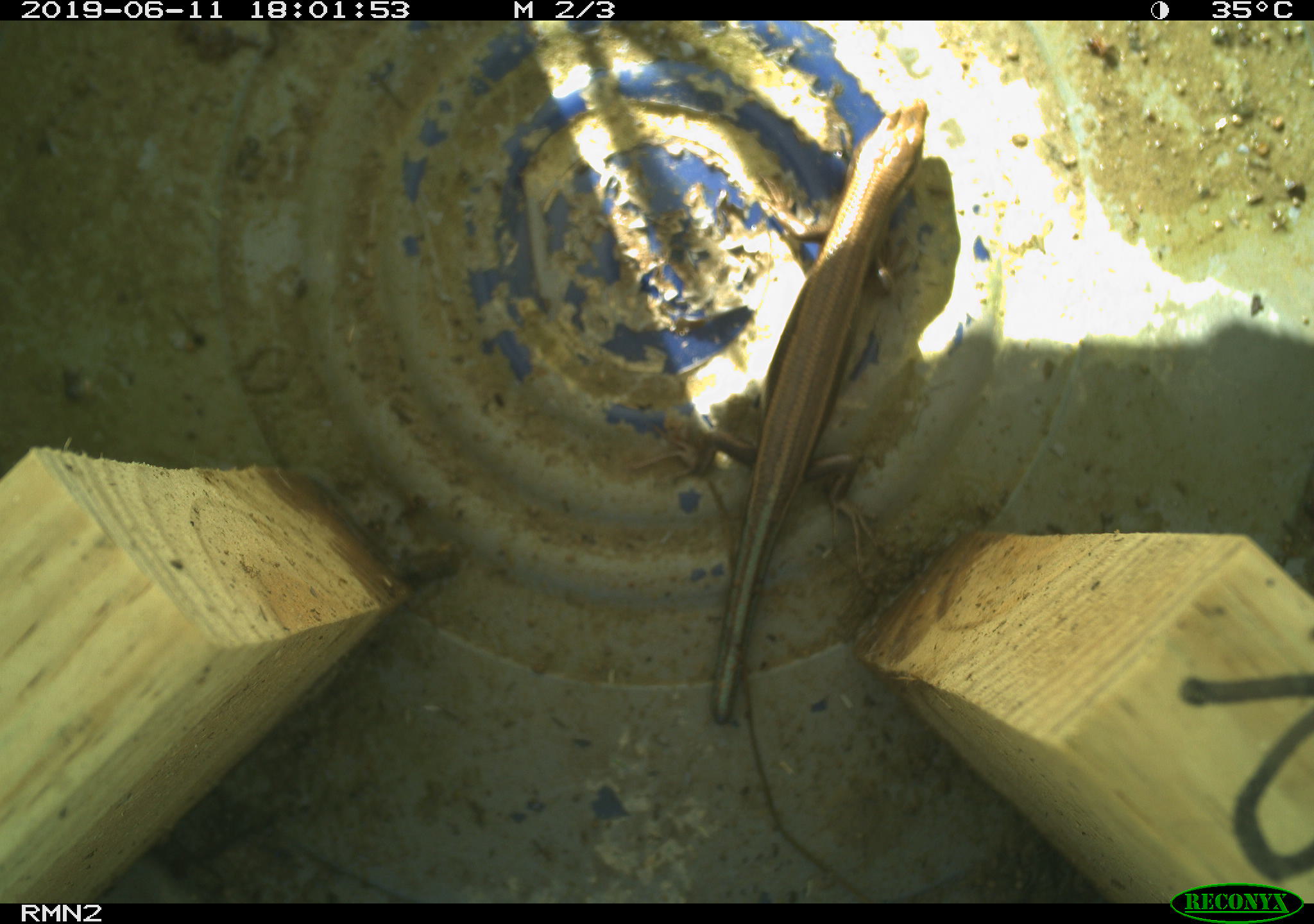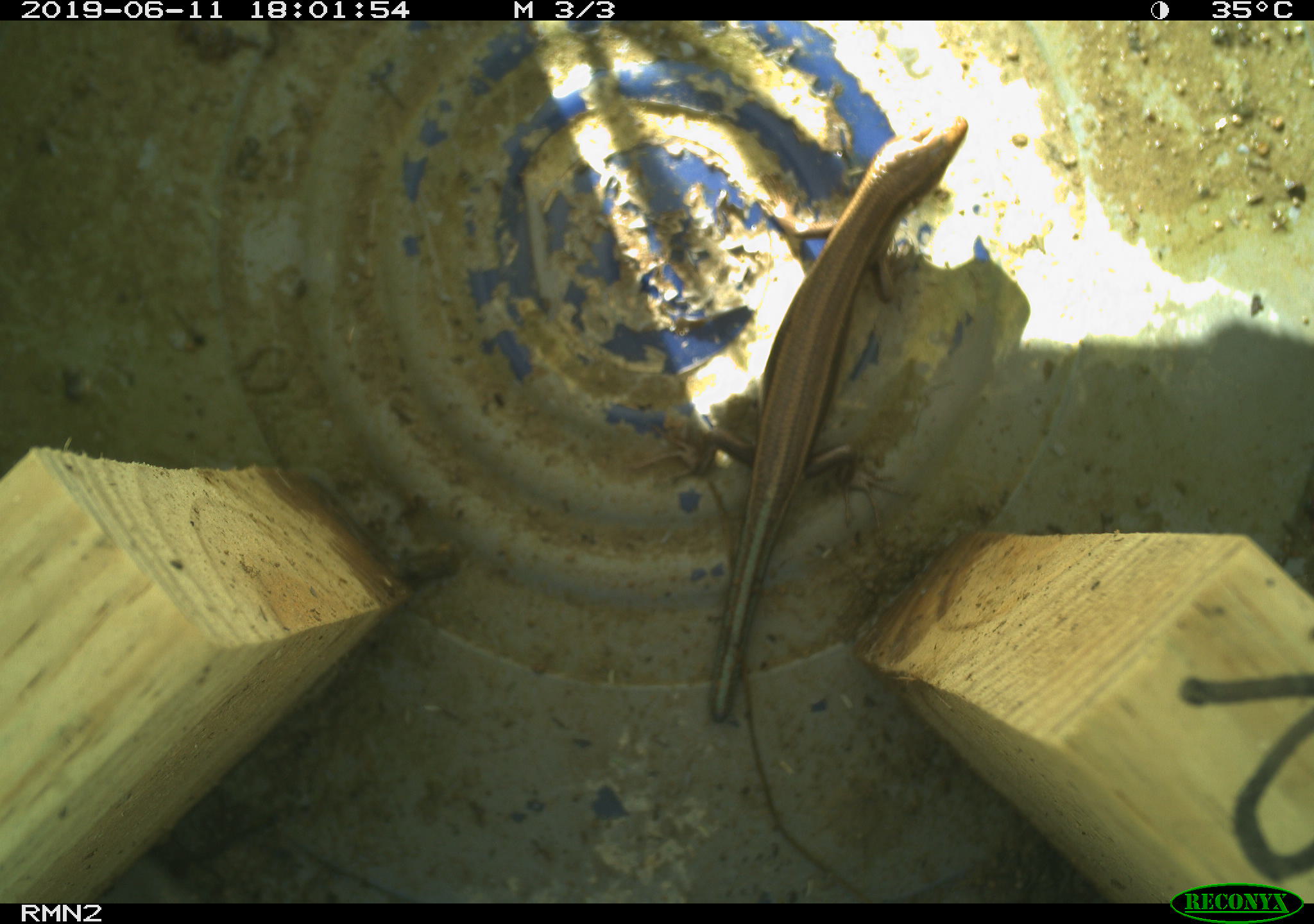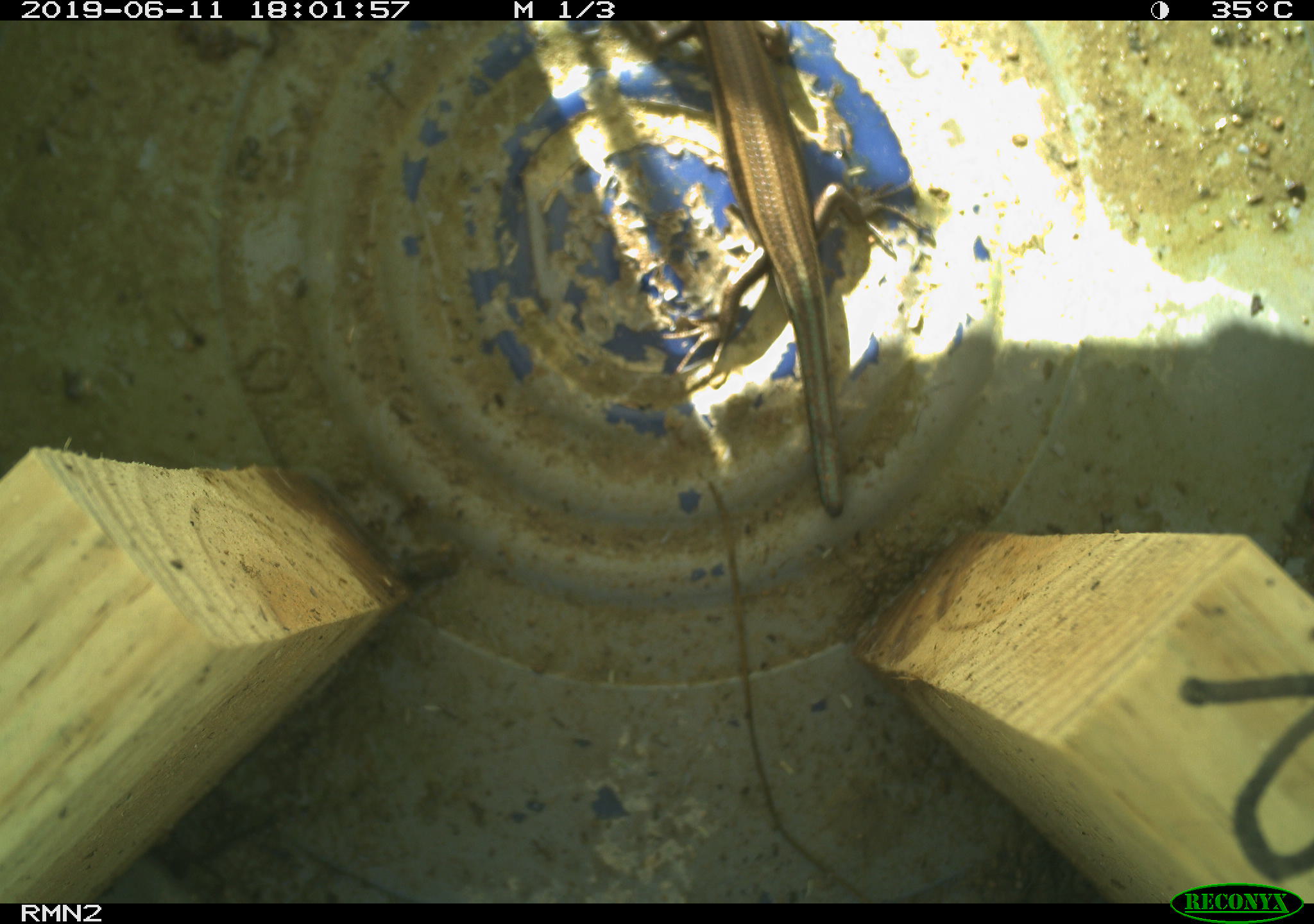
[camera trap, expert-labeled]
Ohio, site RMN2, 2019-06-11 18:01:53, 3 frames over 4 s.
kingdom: Animalia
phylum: Chordata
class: Reptilia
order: Squamata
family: Scincidae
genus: Plestiodon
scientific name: Plestiodon fasciatus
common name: common five-lined skink